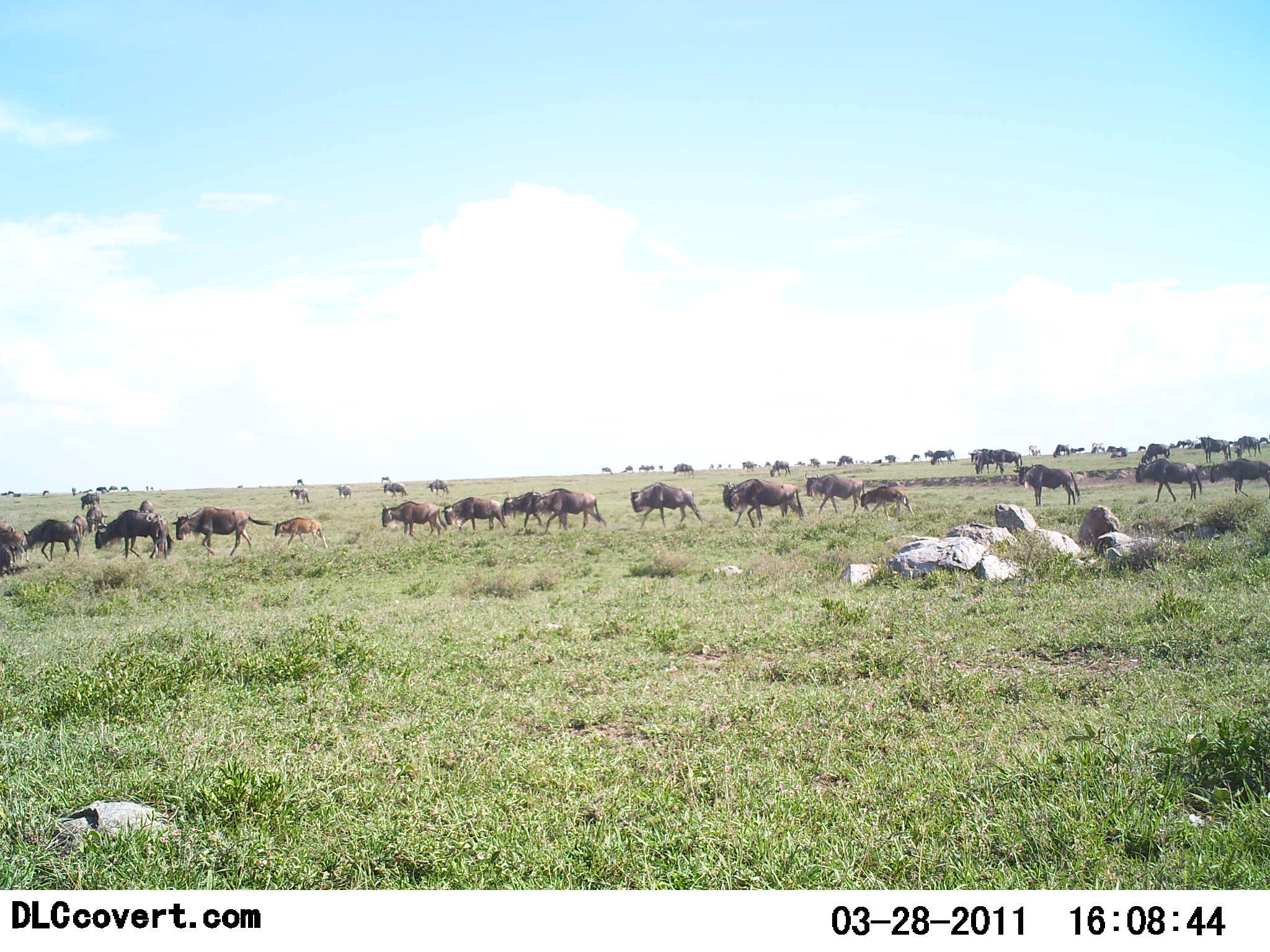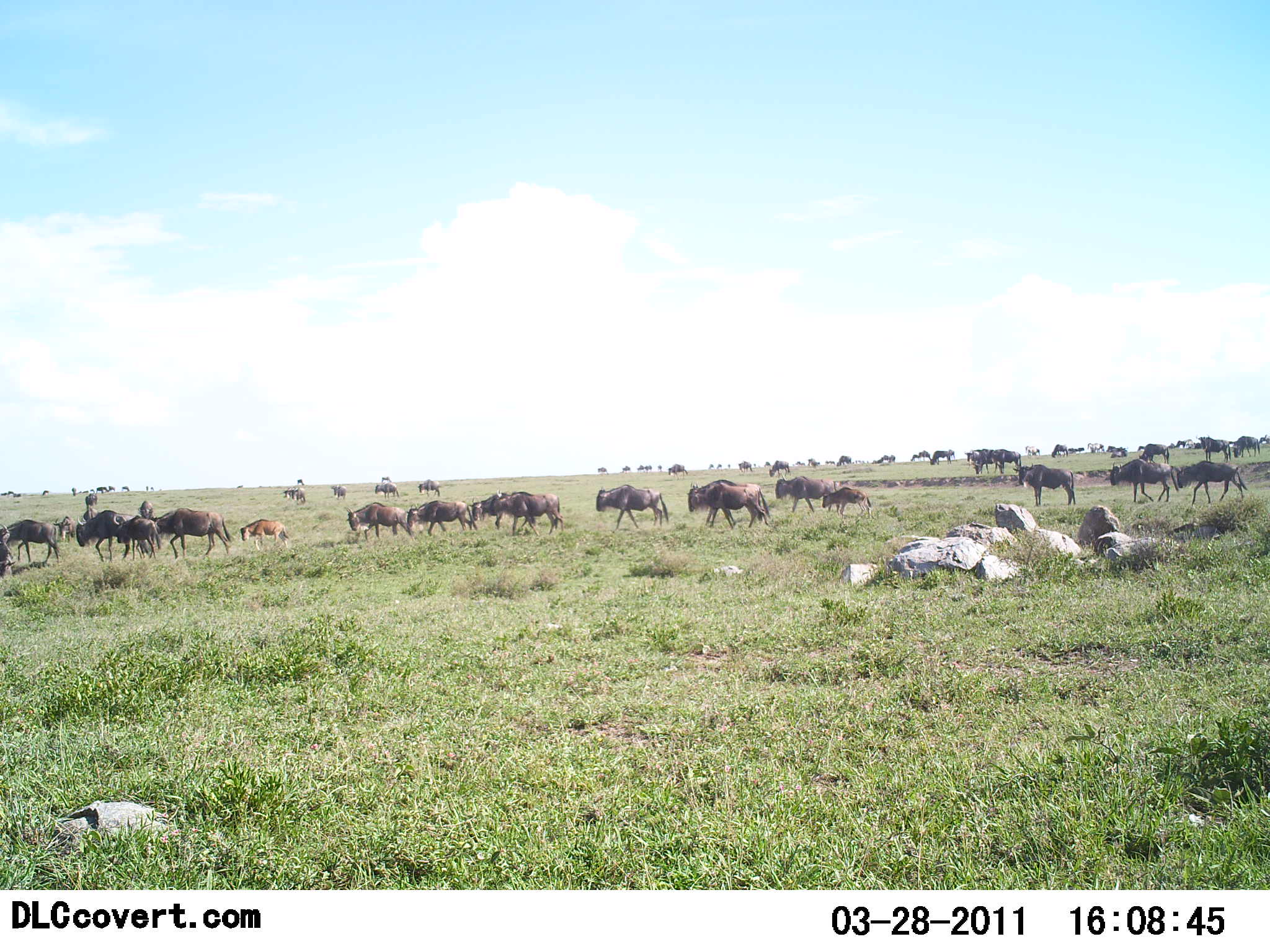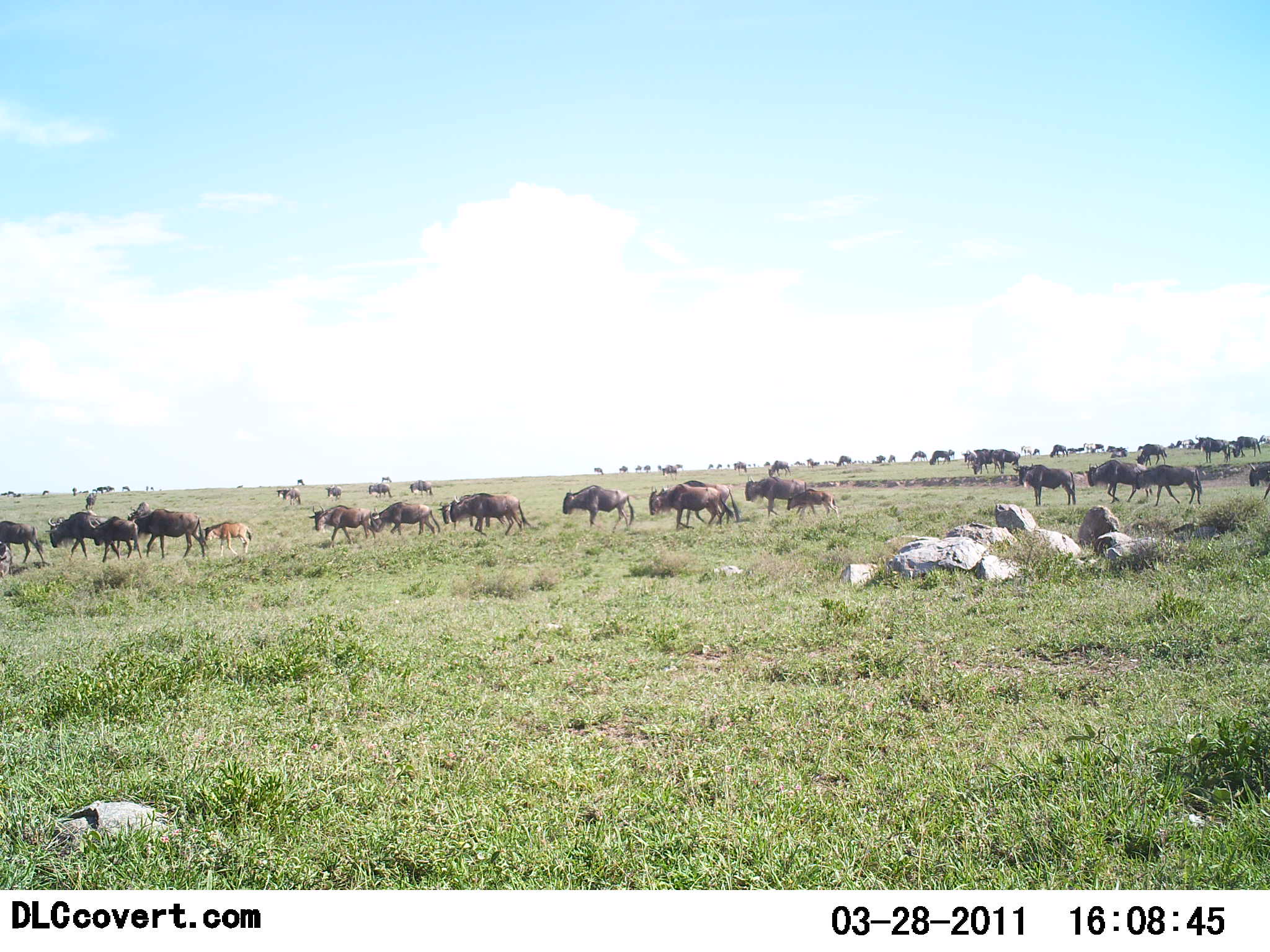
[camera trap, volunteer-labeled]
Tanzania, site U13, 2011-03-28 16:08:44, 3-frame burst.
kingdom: Animalia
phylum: Chordata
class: Mammalia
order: Artiodactyla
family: Bovidae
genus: Connochaetes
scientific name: Connochaetes taurinus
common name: blue wildebeest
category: wildebeest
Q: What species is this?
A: Wildebeest (blue wildebeest) (Connochaetes taurinus).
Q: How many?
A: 11-50.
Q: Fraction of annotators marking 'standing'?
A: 0%.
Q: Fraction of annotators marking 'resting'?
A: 0%.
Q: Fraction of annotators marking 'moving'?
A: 100%.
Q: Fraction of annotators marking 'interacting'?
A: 0%.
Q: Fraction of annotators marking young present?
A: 54%.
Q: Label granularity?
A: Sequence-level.